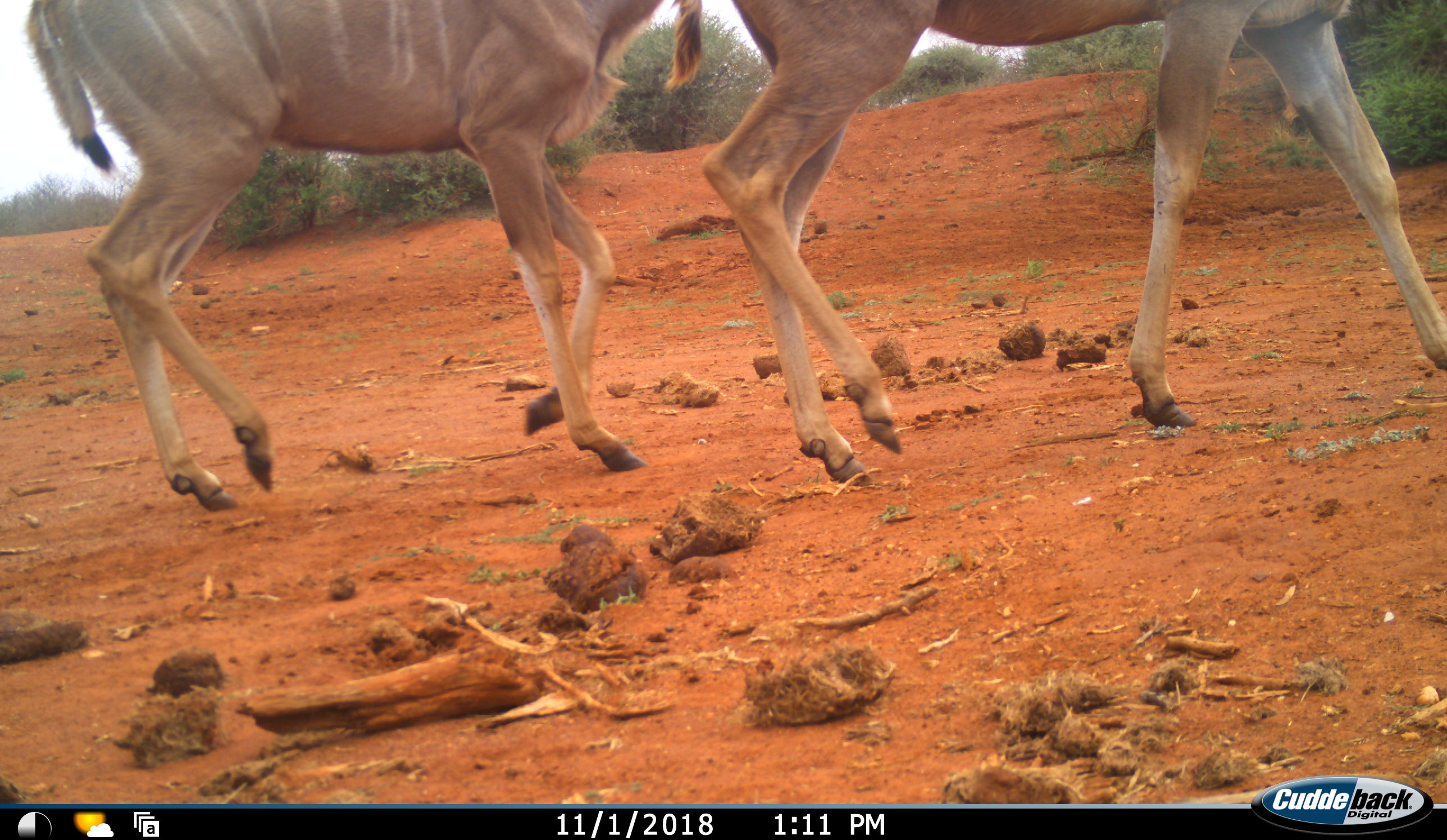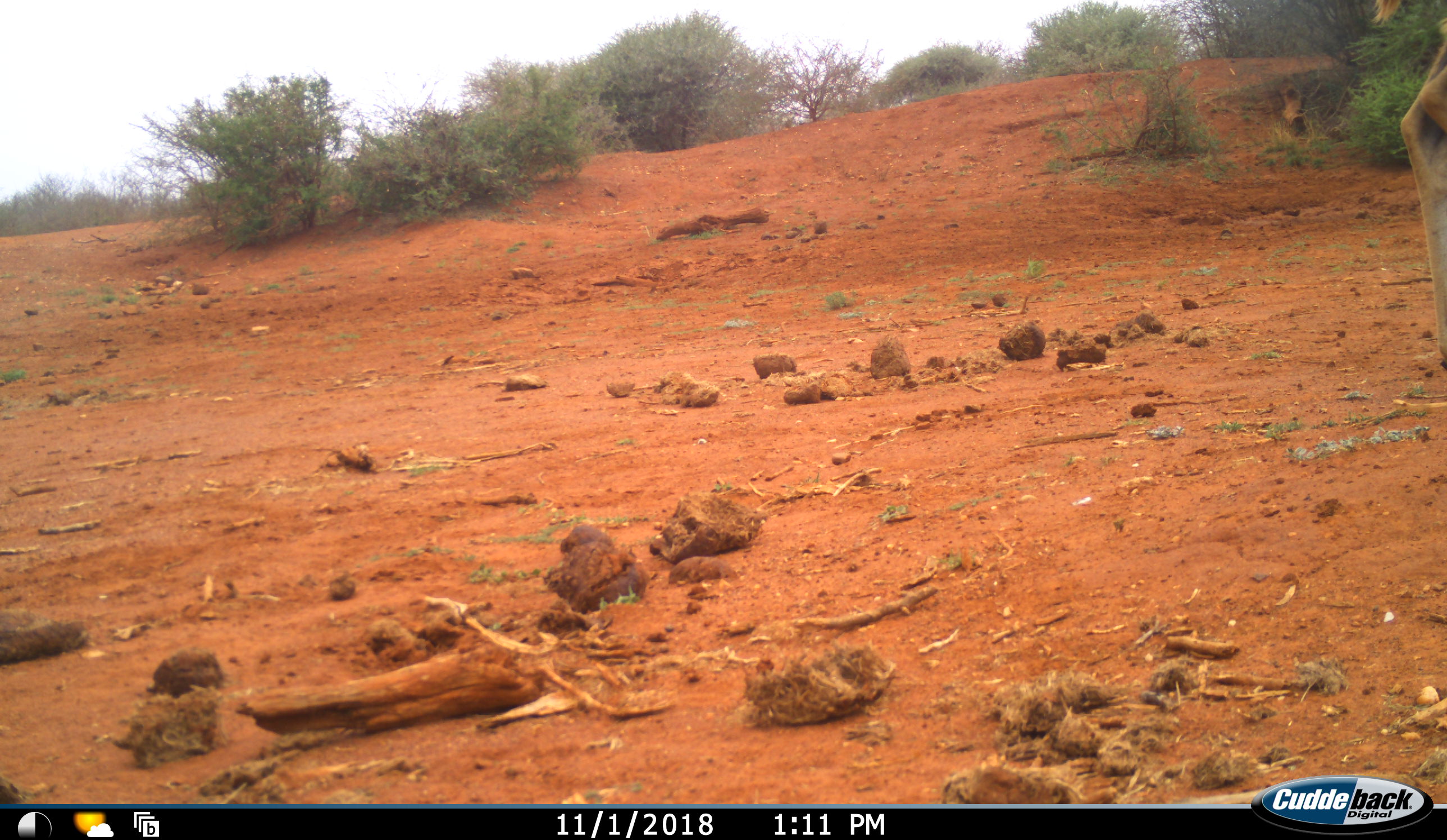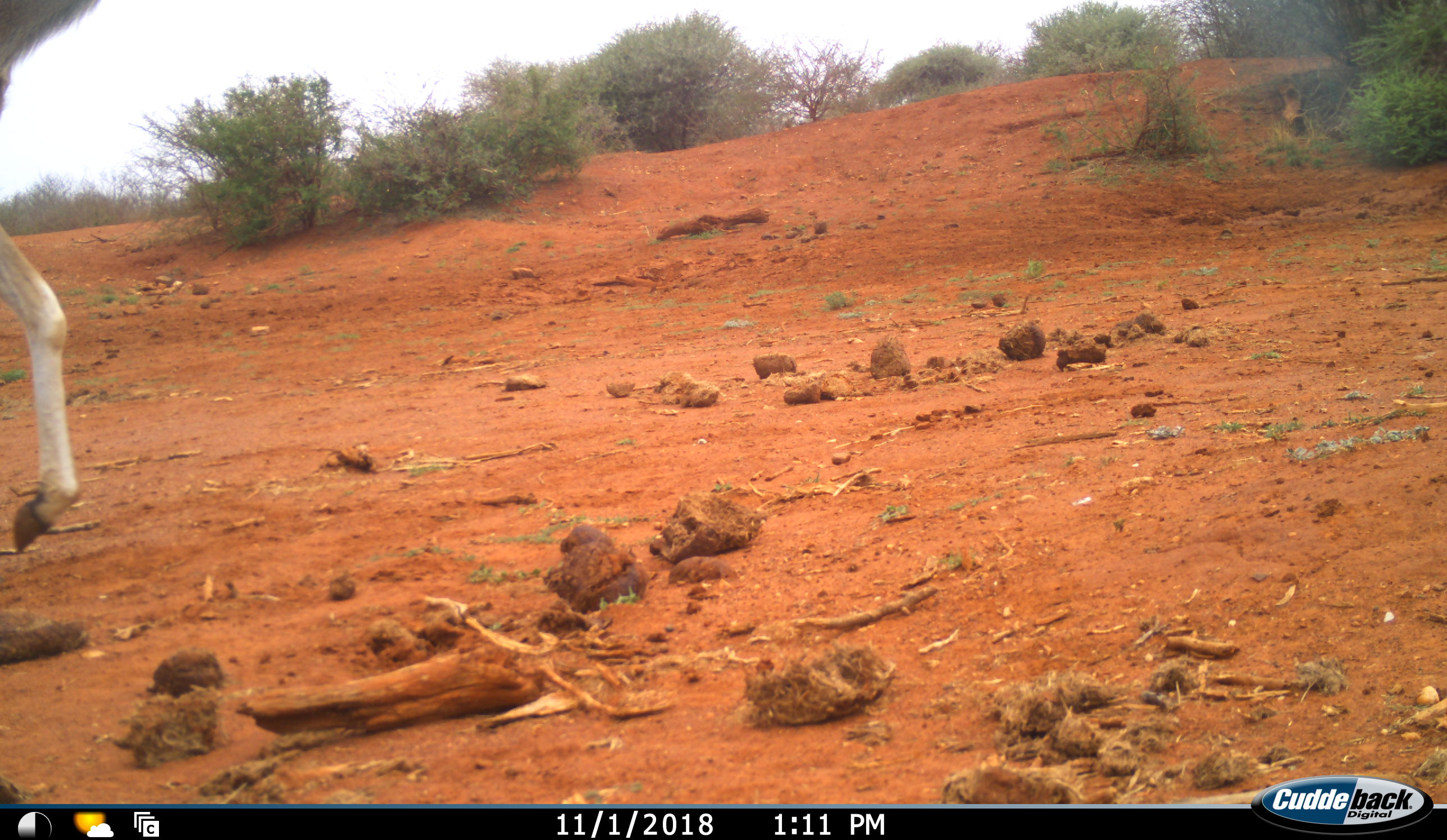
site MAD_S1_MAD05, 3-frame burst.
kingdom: Animalia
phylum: Chordata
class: Mammalia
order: Artiodactyla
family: Bovidae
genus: Tragelaphus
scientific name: Tragelaphus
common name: kudu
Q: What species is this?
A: Kudu (Tragelaphus).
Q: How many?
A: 3.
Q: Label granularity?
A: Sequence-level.